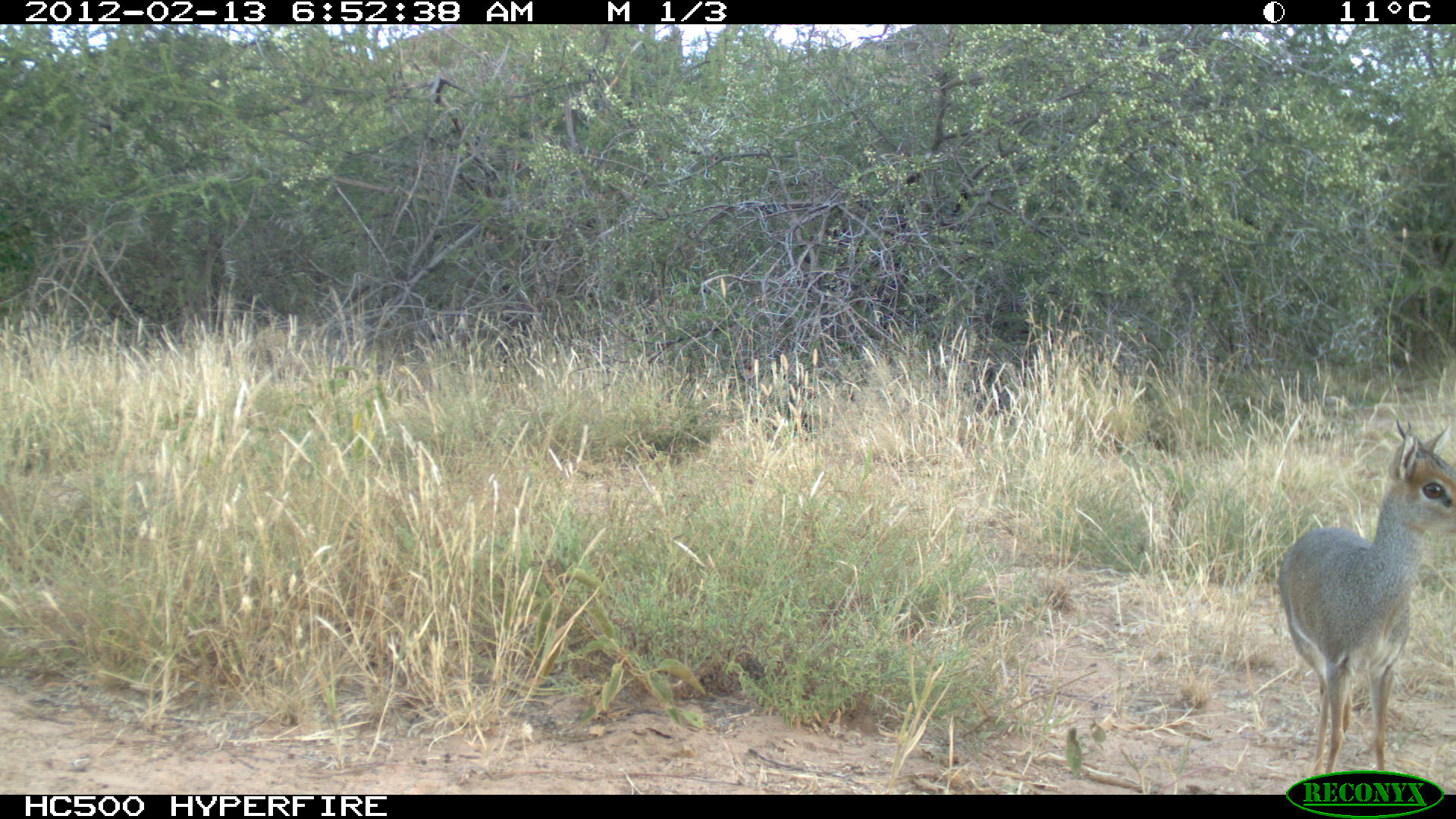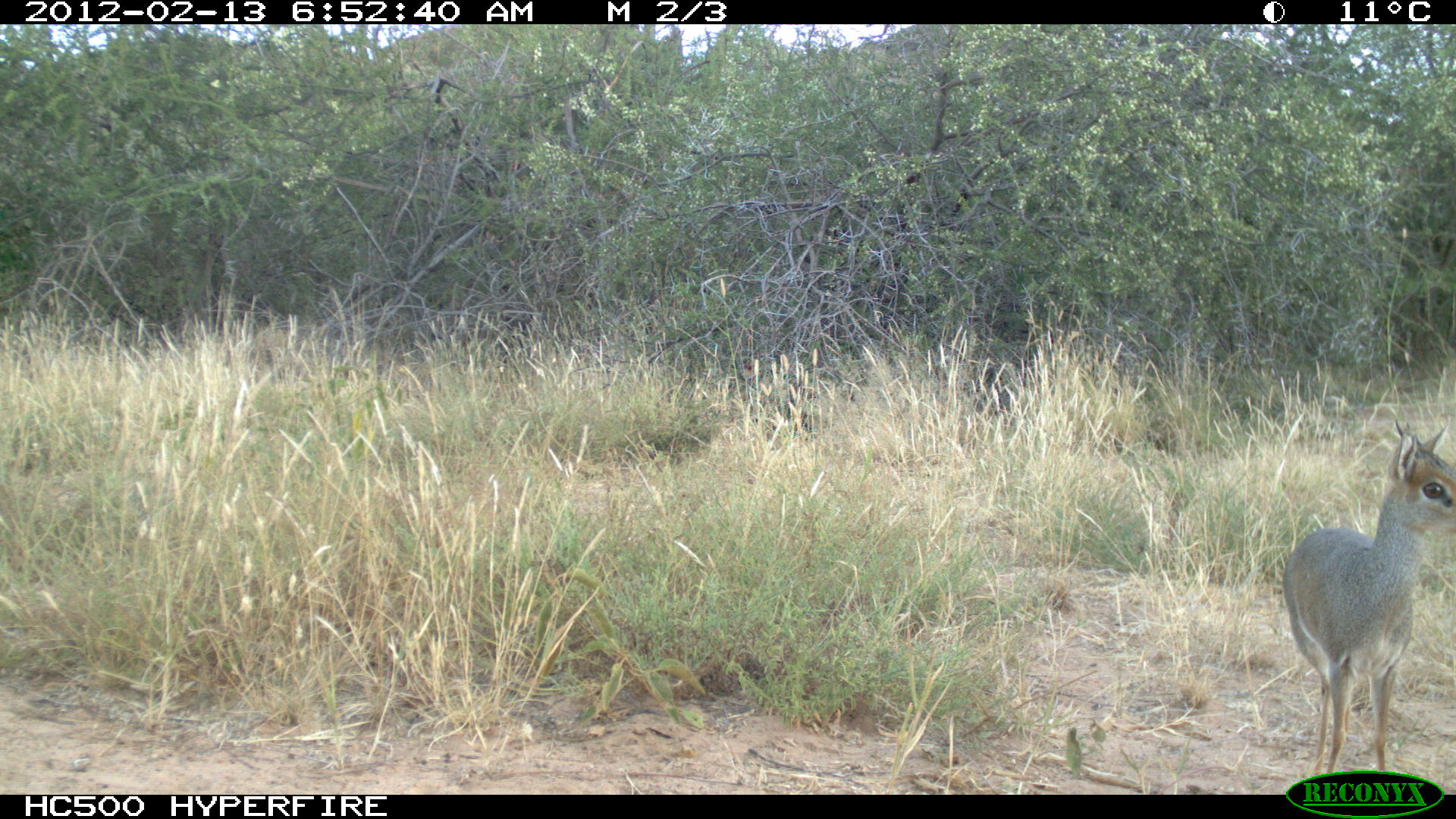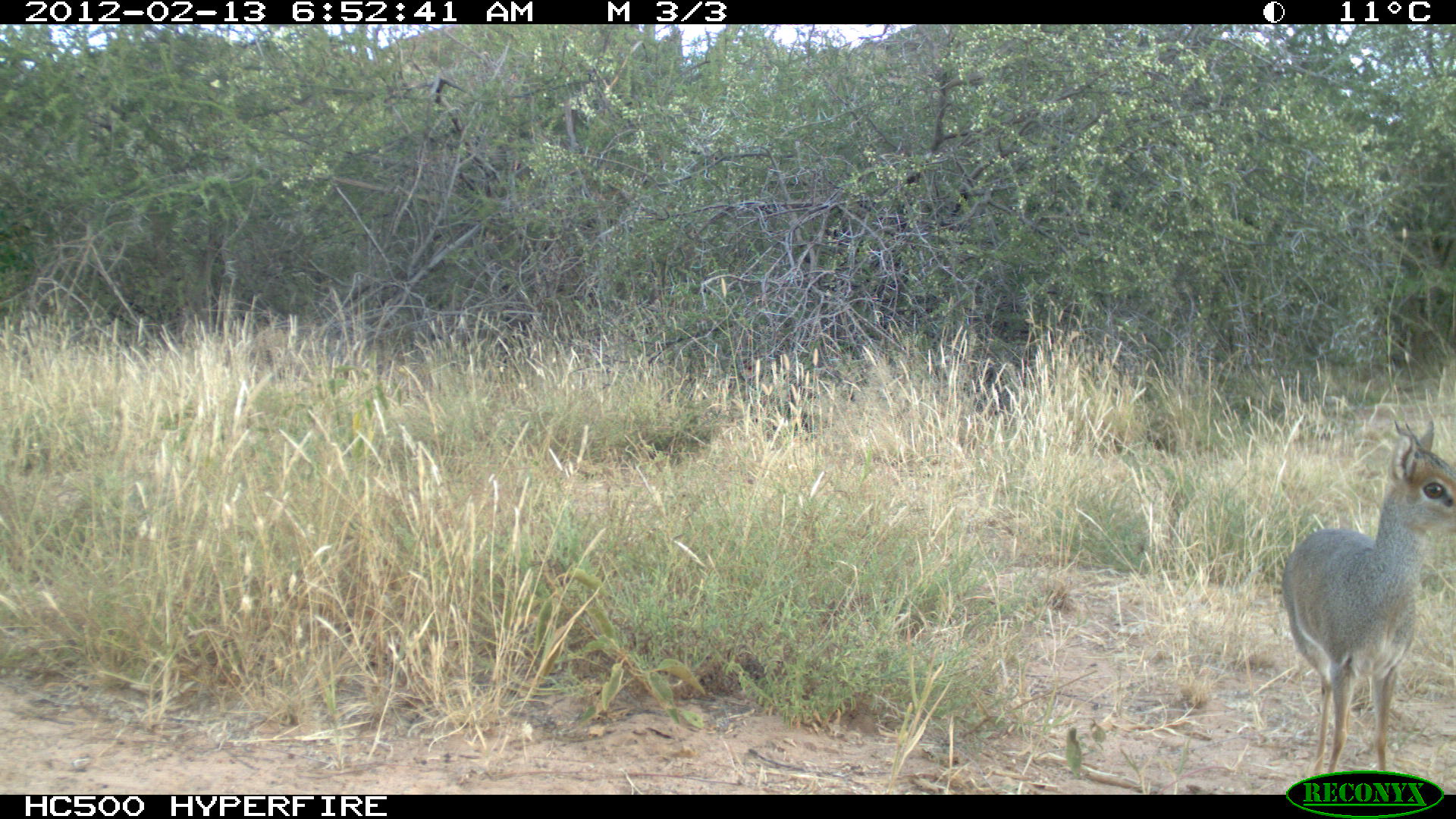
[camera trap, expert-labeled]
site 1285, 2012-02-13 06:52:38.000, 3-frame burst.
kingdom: Animalia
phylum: Chordata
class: Mammalia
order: Artiodactyla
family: Bovidae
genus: Madoqua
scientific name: Madoqua guentheri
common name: günther's dik-dik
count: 1